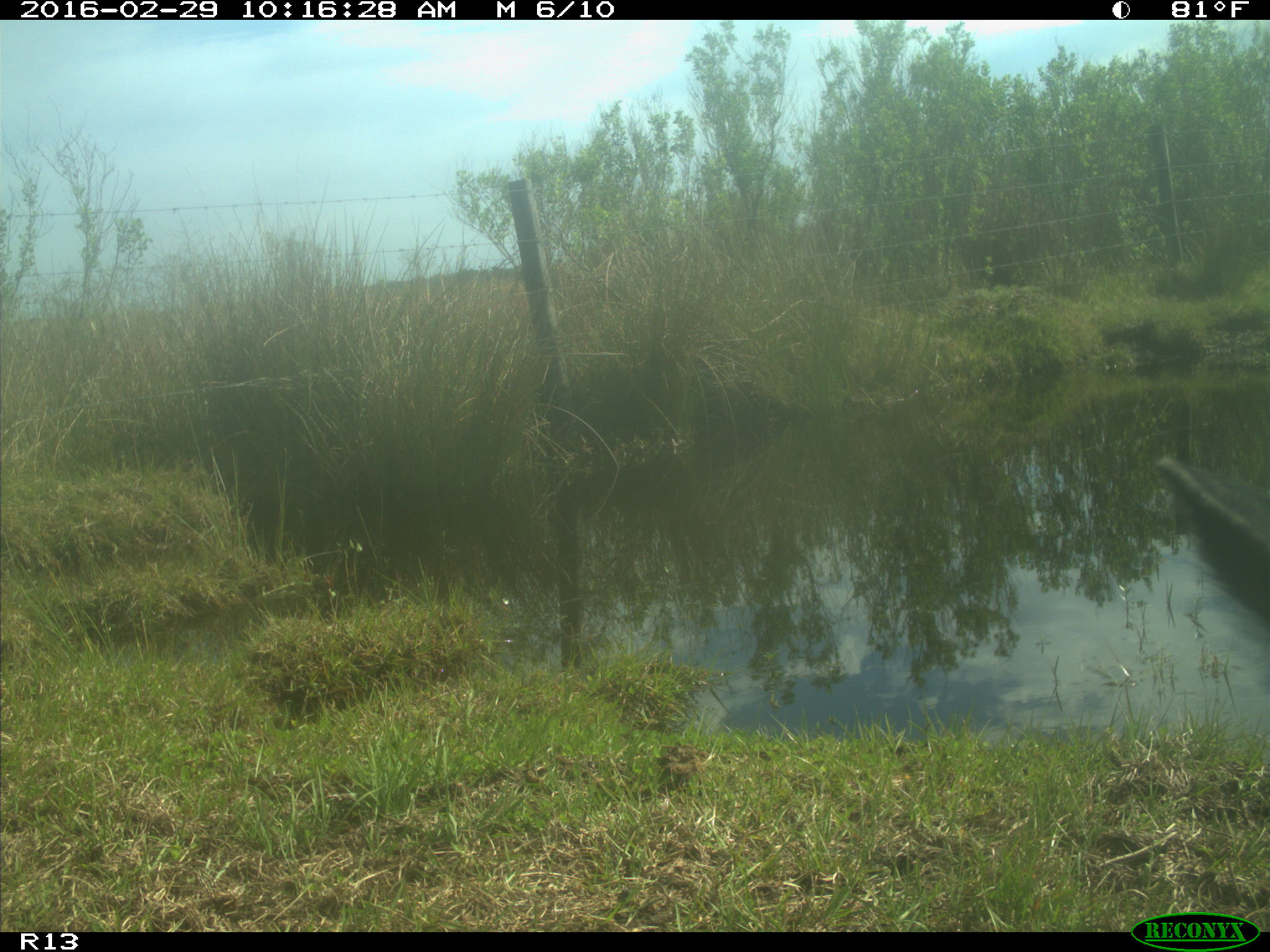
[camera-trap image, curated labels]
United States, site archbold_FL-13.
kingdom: Animalia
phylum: Chordata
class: Mammalia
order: Artiodactyla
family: Bovidae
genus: Bos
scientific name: Bos taurus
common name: domestic cow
Bos taurus (domestic cow).